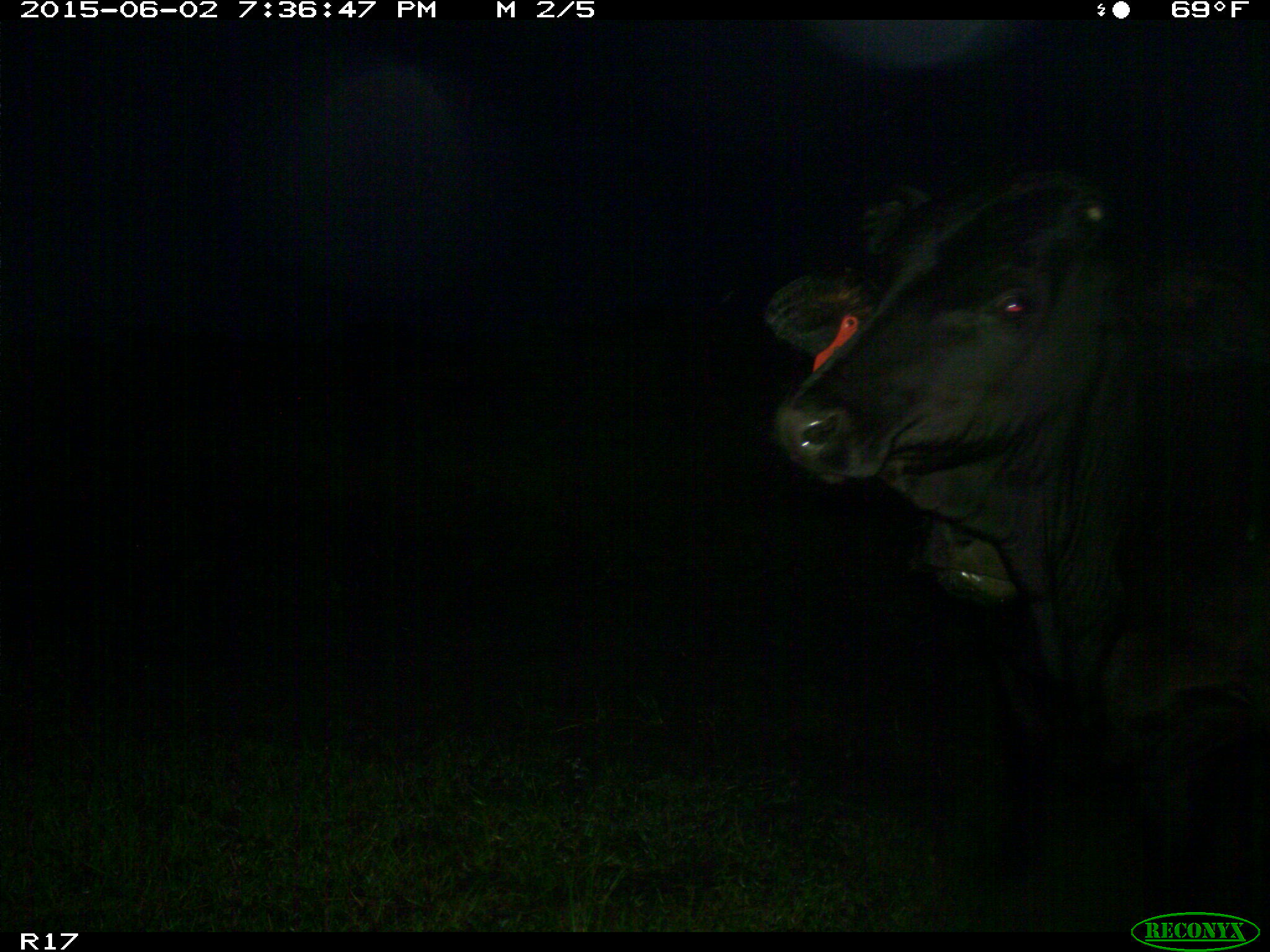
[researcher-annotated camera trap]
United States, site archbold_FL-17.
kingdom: Animalia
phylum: Chordata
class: Mammalia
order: Artiodactyla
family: Bovidae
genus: Bos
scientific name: Bos taurus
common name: domestic cow